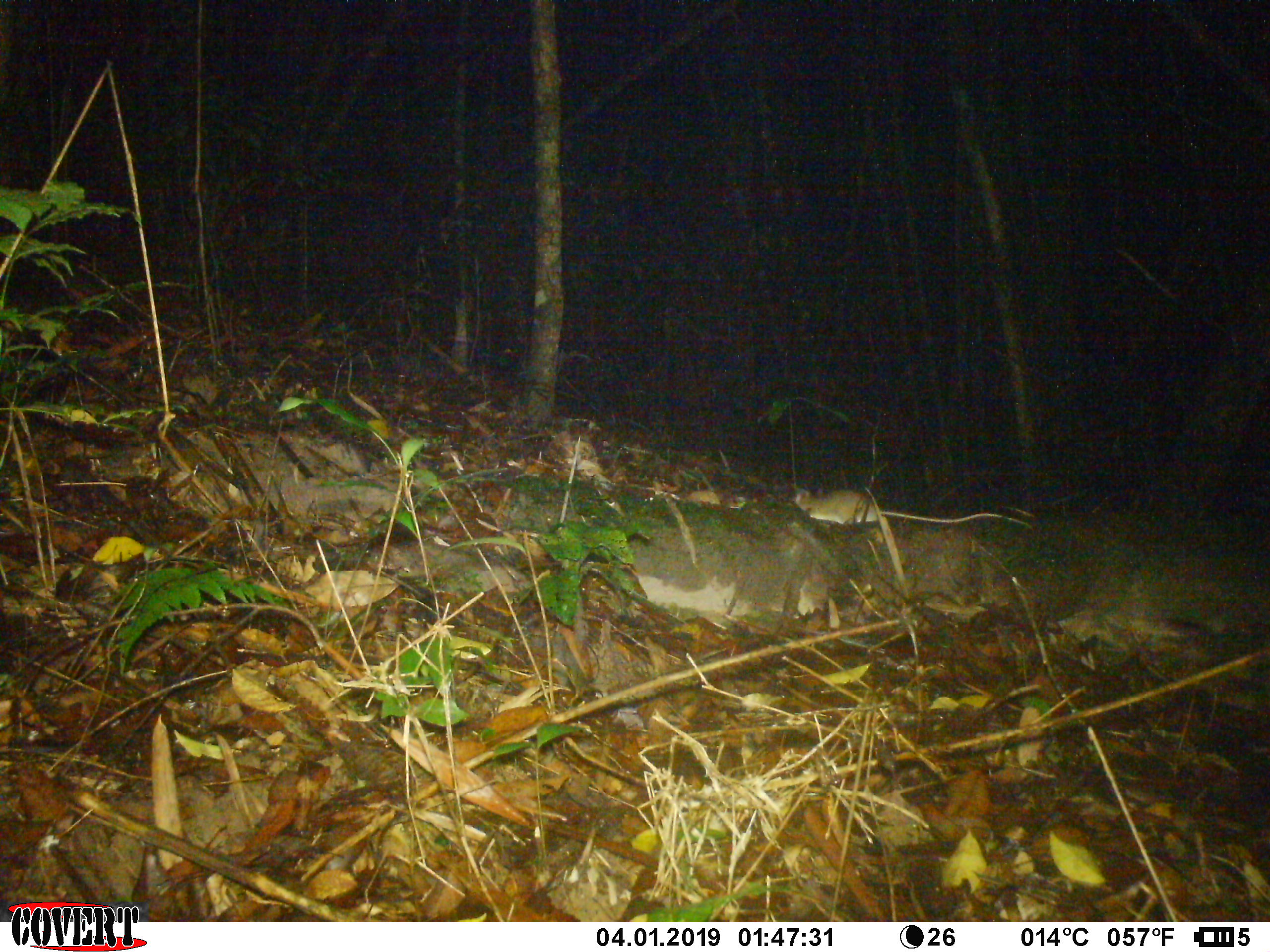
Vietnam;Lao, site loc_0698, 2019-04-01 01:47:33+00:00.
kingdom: Animalia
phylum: Chordata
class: Mammalia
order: Rodentia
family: Muridae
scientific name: Muridae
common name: old-world mice and rats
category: unidentified murid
Unidentified murid (old-world mice and rats) (Muridae). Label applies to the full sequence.